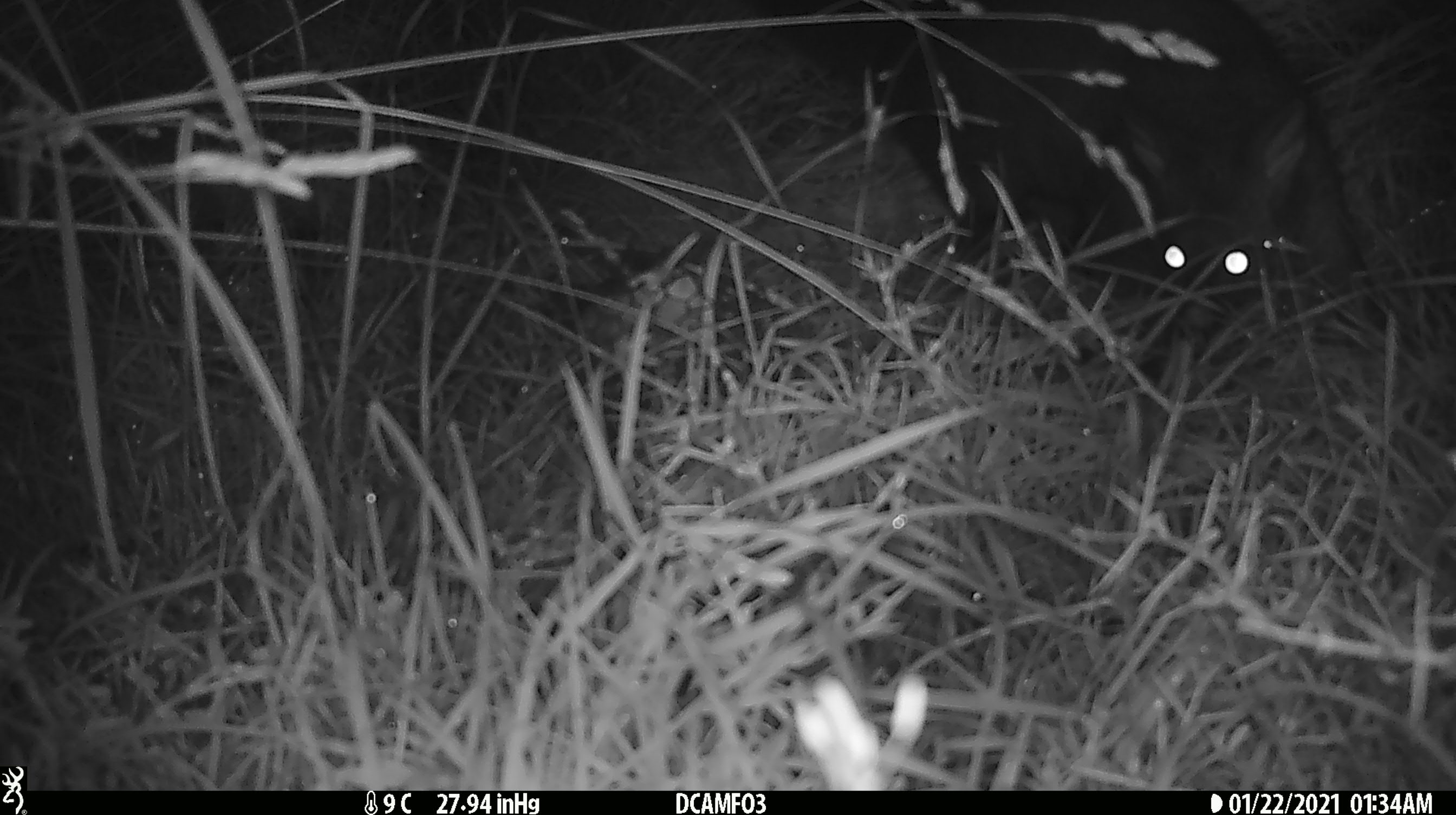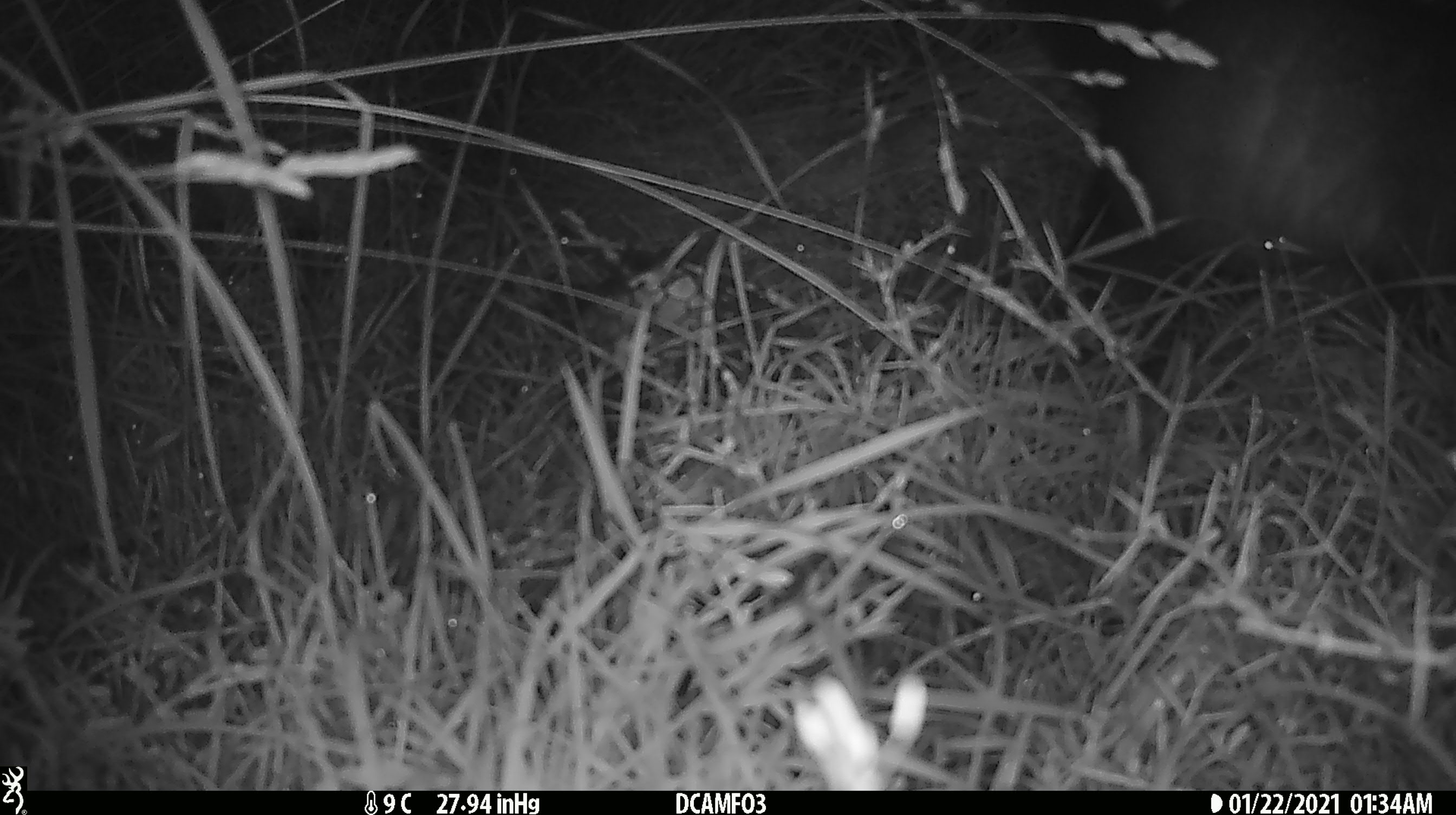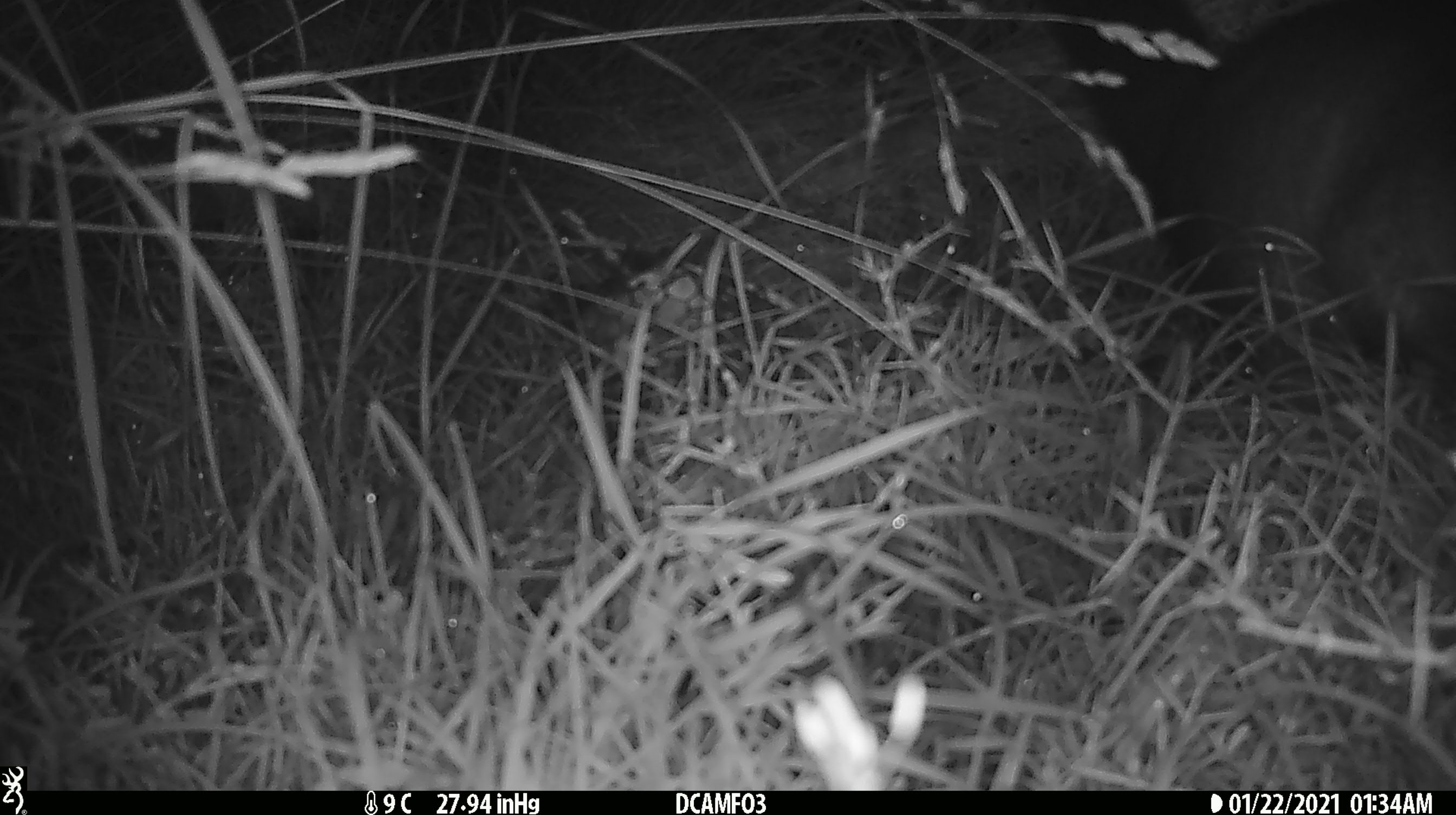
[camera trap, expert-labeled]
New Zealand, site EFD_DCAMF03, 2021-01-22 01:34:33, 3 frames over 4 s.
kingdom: Animalia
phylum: Chordata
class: Mammalia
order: Diprotodontia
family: Phalangeridae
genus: Trichosurus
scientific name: Trichosurus vulpecula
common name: common brushtail possum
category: possum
Possum (common brushtail possum) (Trichosurus vulpecula).